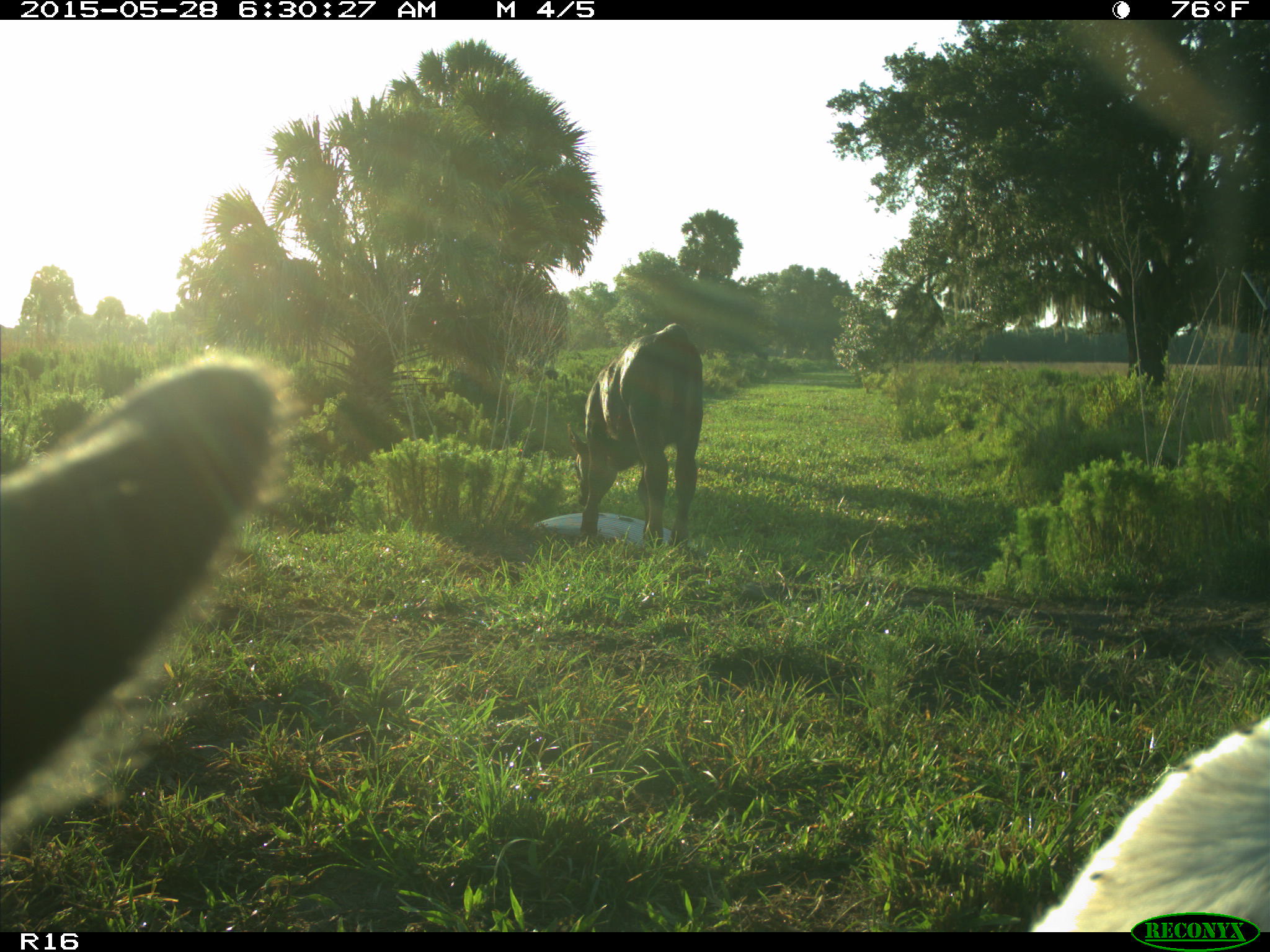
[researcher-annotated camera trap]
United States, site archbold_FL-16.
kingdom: Animalia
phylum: Chordata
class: Mammalia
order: Artiodactyla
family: Bovidae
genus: Bos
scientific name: Bos taurus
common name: domestic cow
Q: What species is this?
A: Bos taurus (domestic cow).